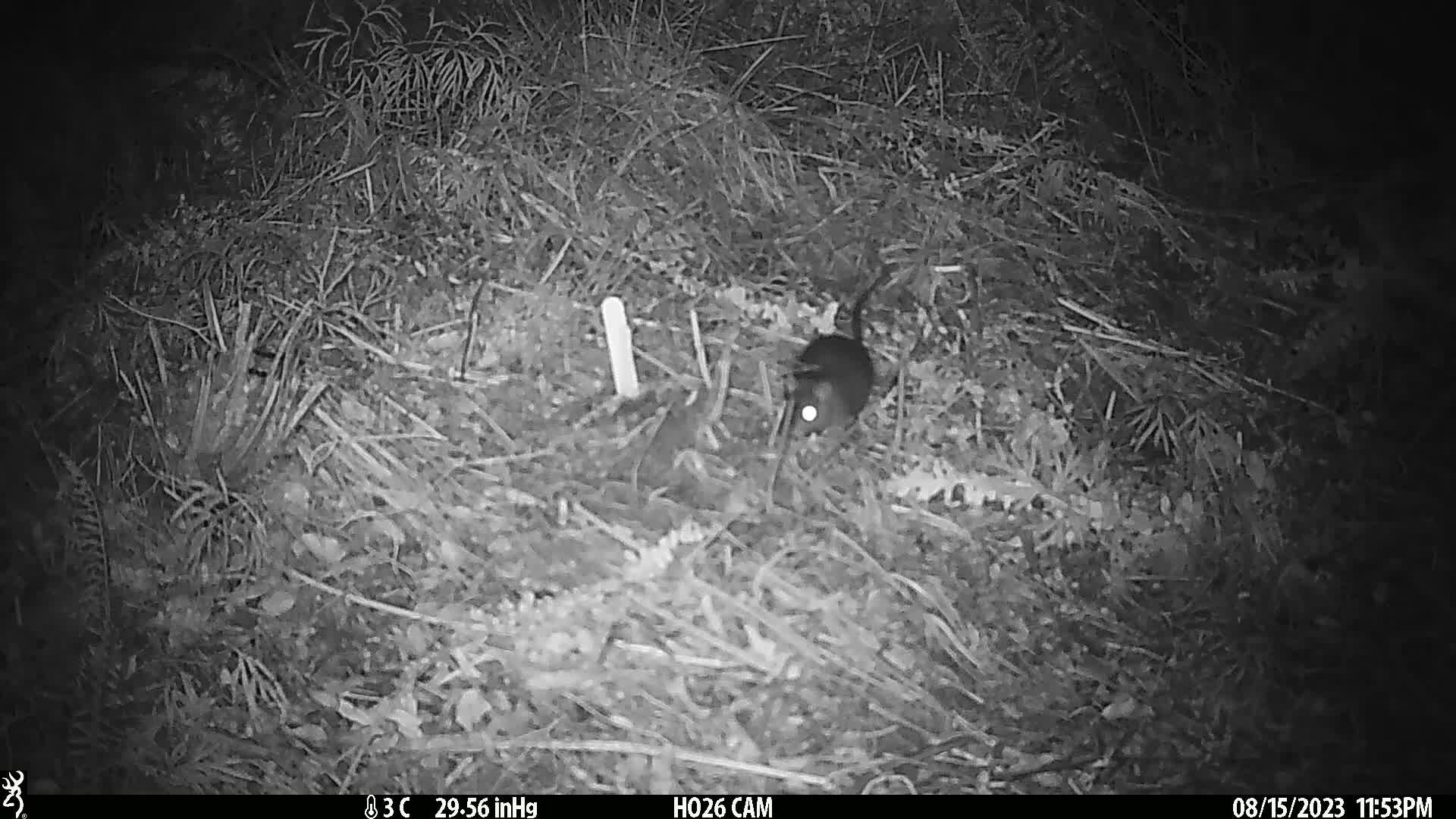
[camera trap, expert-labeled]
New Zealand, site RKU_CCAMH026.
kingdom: Animalia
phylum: Chordata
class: Mammalia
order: Rodentia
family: Muridae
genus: Rattus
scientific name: Rattus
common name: rat